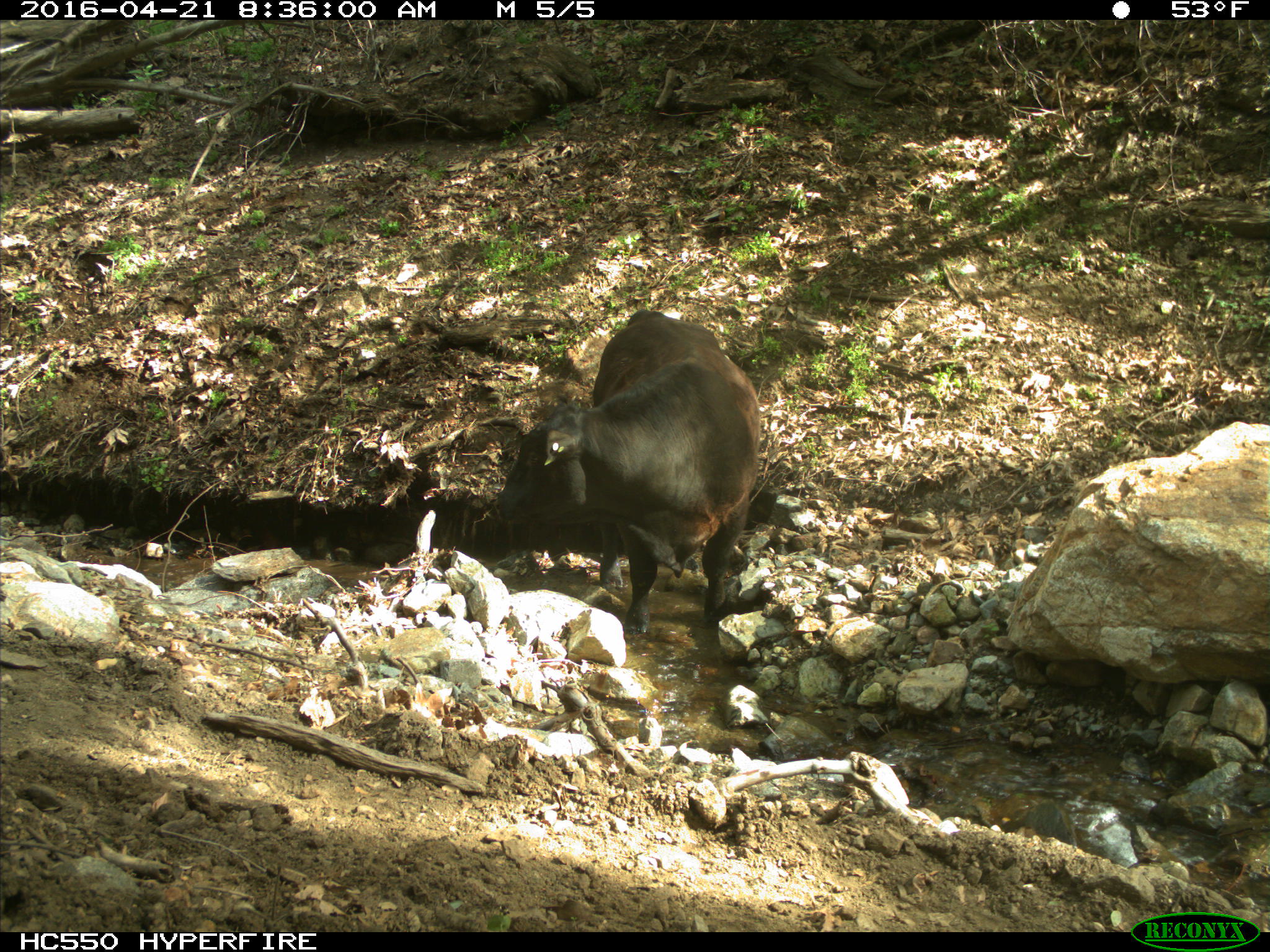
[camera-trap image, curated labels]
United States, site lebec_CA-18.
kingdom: Animalia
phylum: Chordata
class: Mammalia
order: Artiodactyla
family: Bovidae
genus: Bos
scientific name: Bos taurus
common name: domestic cow